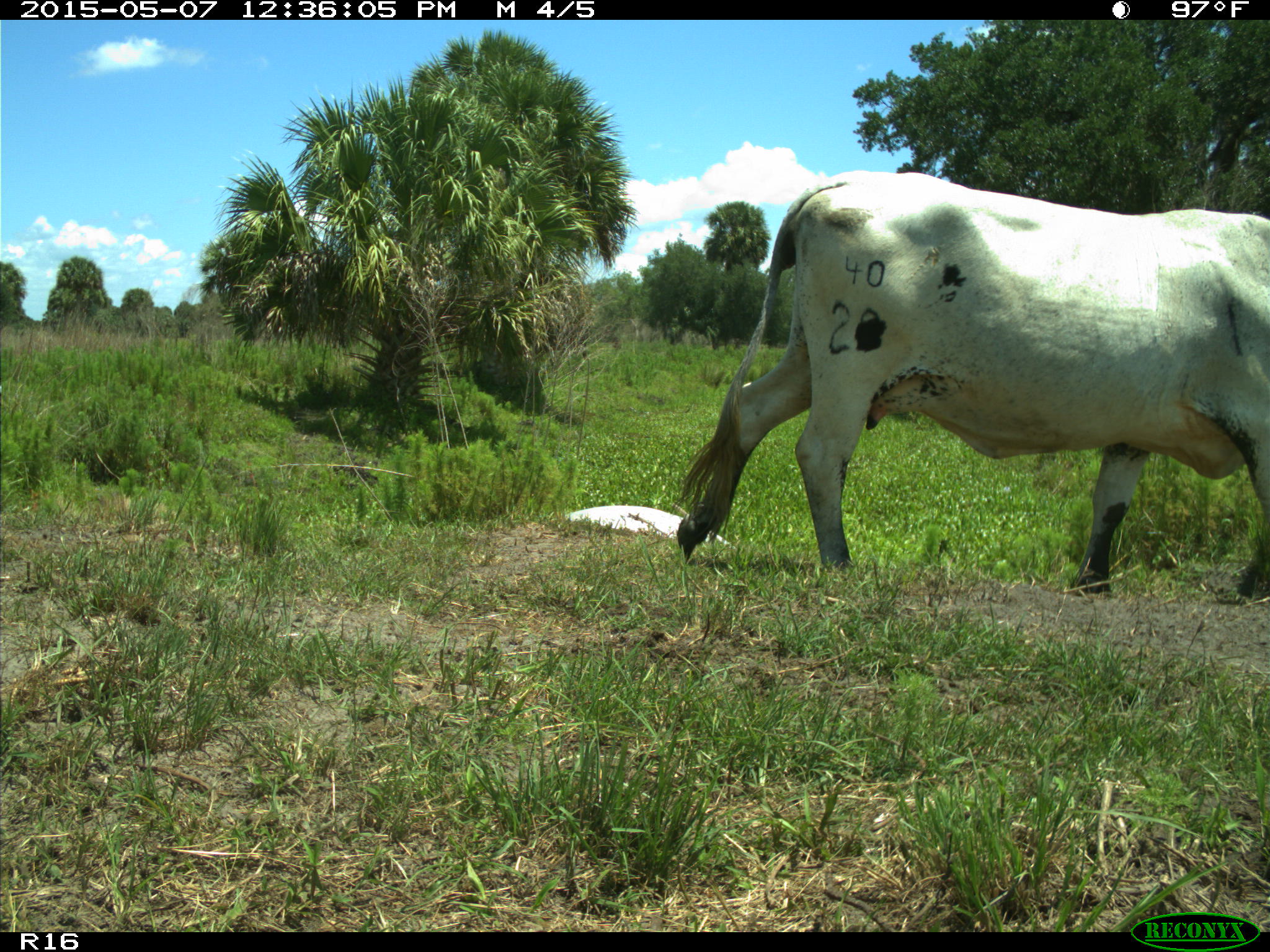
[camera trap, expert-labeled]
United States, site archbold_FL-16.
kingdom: Animalia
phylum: Chordata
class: Mammalia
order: Artiodactyla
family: Bovidae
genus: Bos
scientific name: Bos taurus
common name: domestic cow